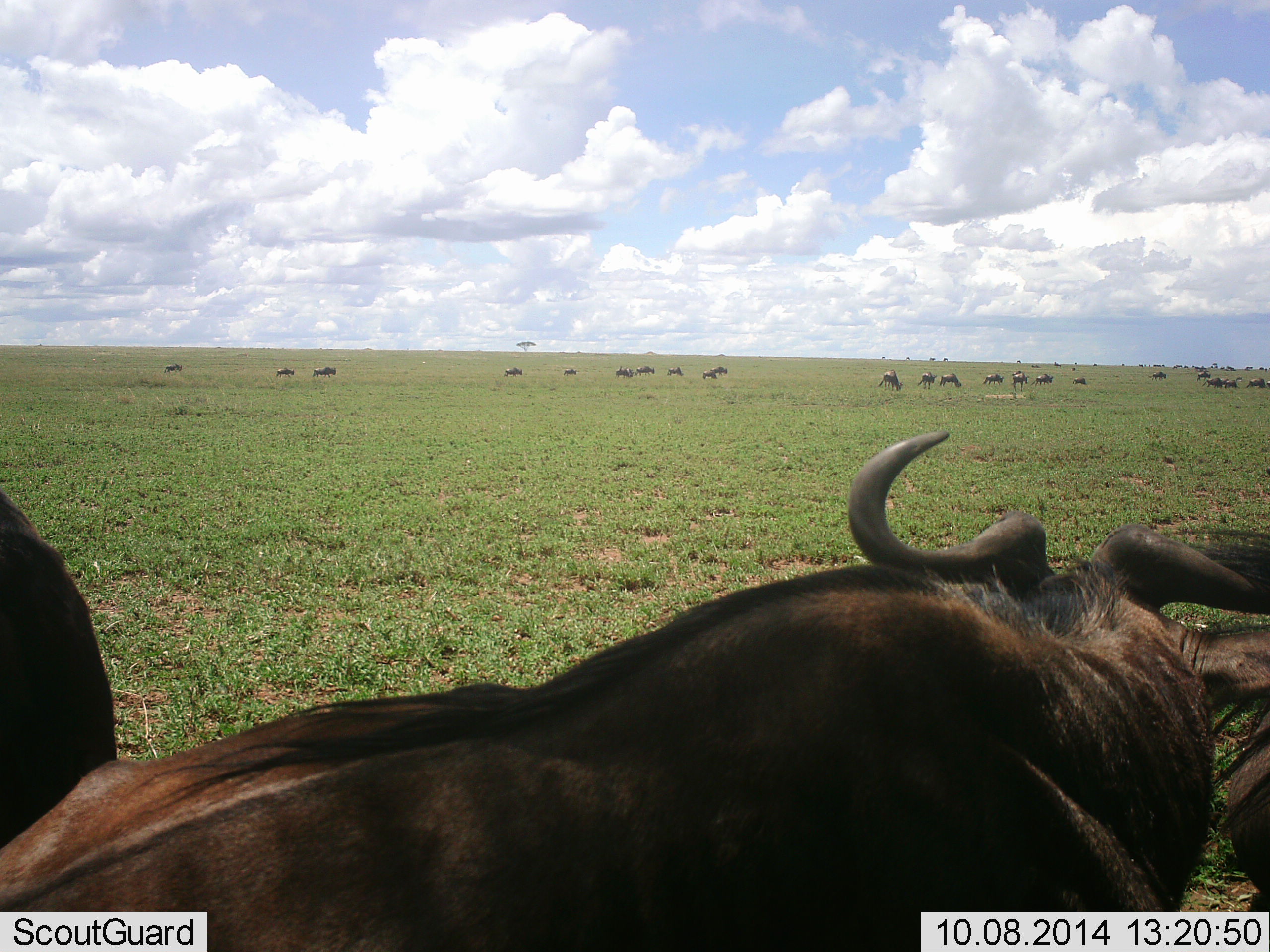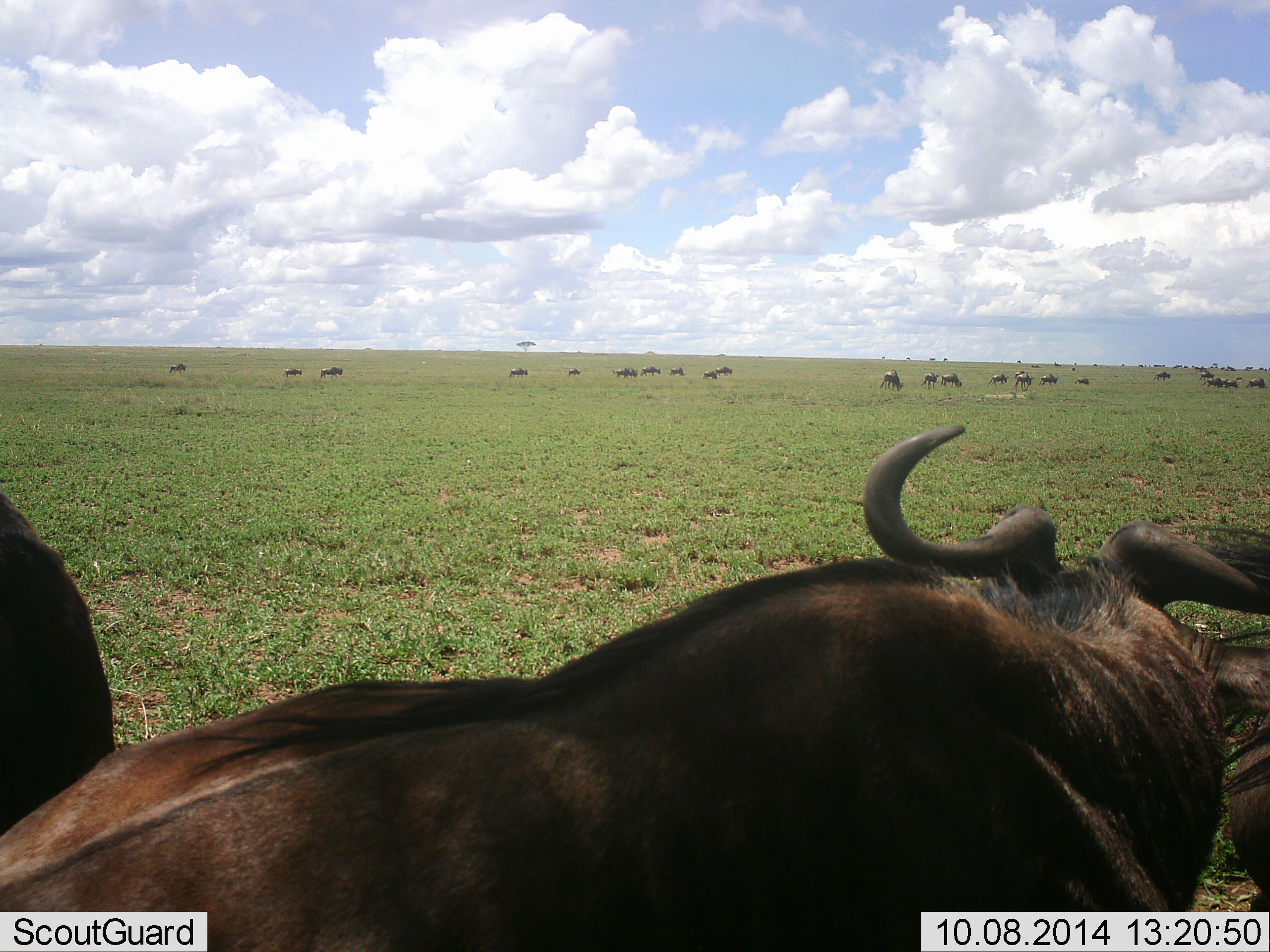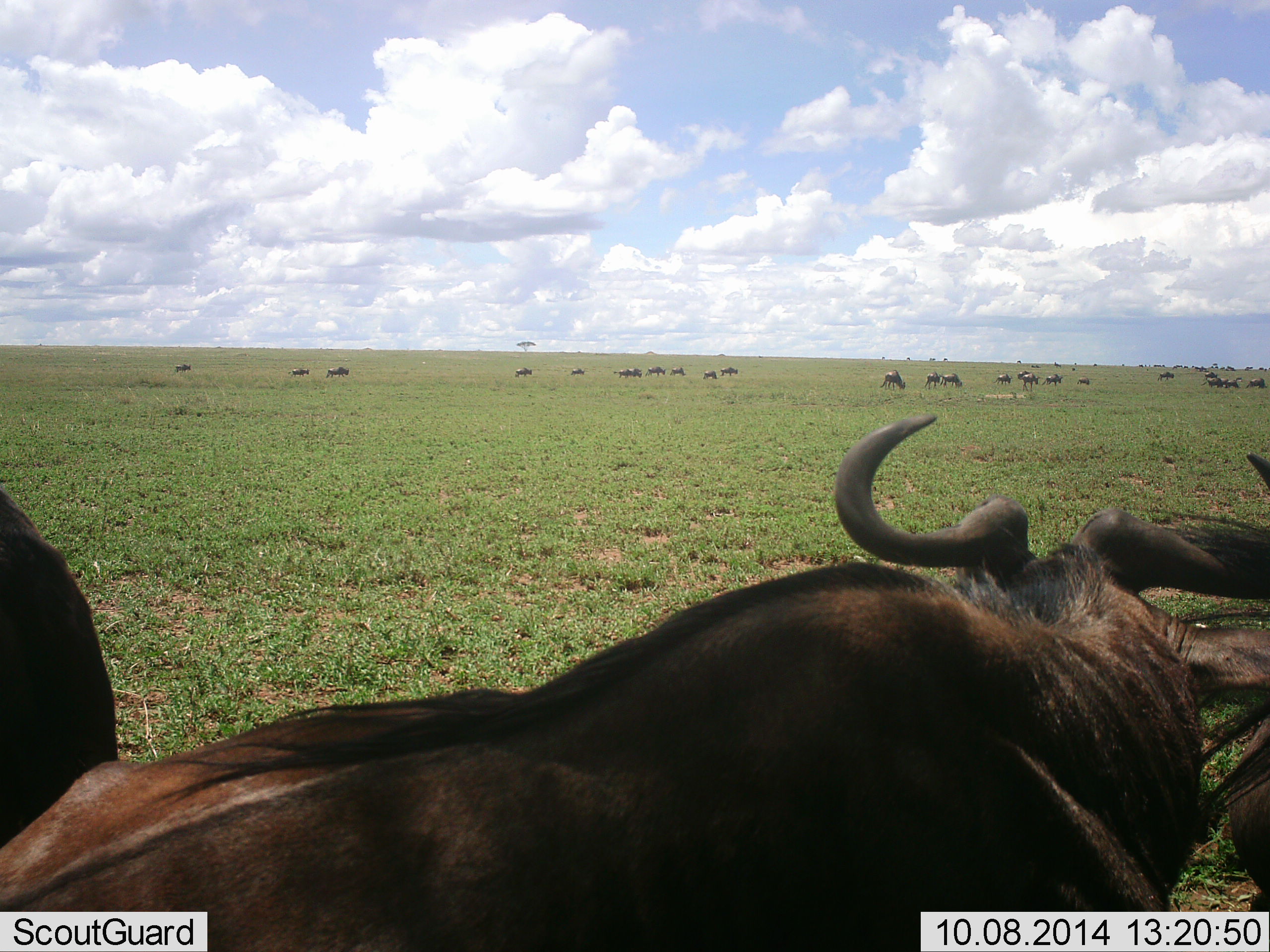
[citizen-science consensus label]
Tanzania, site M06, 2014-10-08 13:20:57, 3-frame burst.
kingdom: Animalia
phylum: Chordata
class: Mammalia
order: Artiodactyla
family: Bovidae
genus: Connochaetes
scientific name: Connochaetes taurinus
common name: blue wildebeest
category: wildebeest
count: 11-50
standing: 60%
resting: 50%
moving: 50%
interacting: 10%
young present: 0%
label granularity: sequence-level